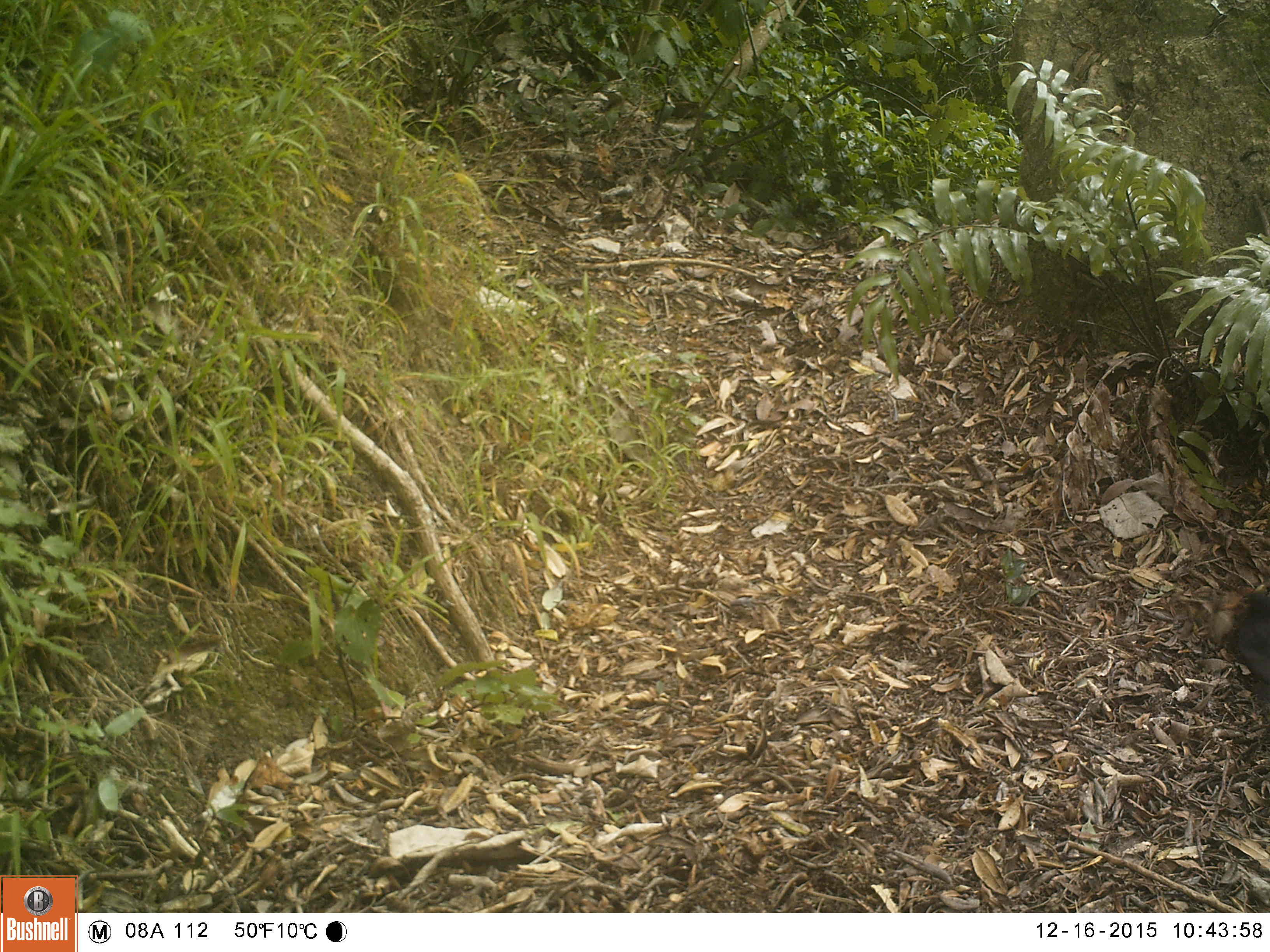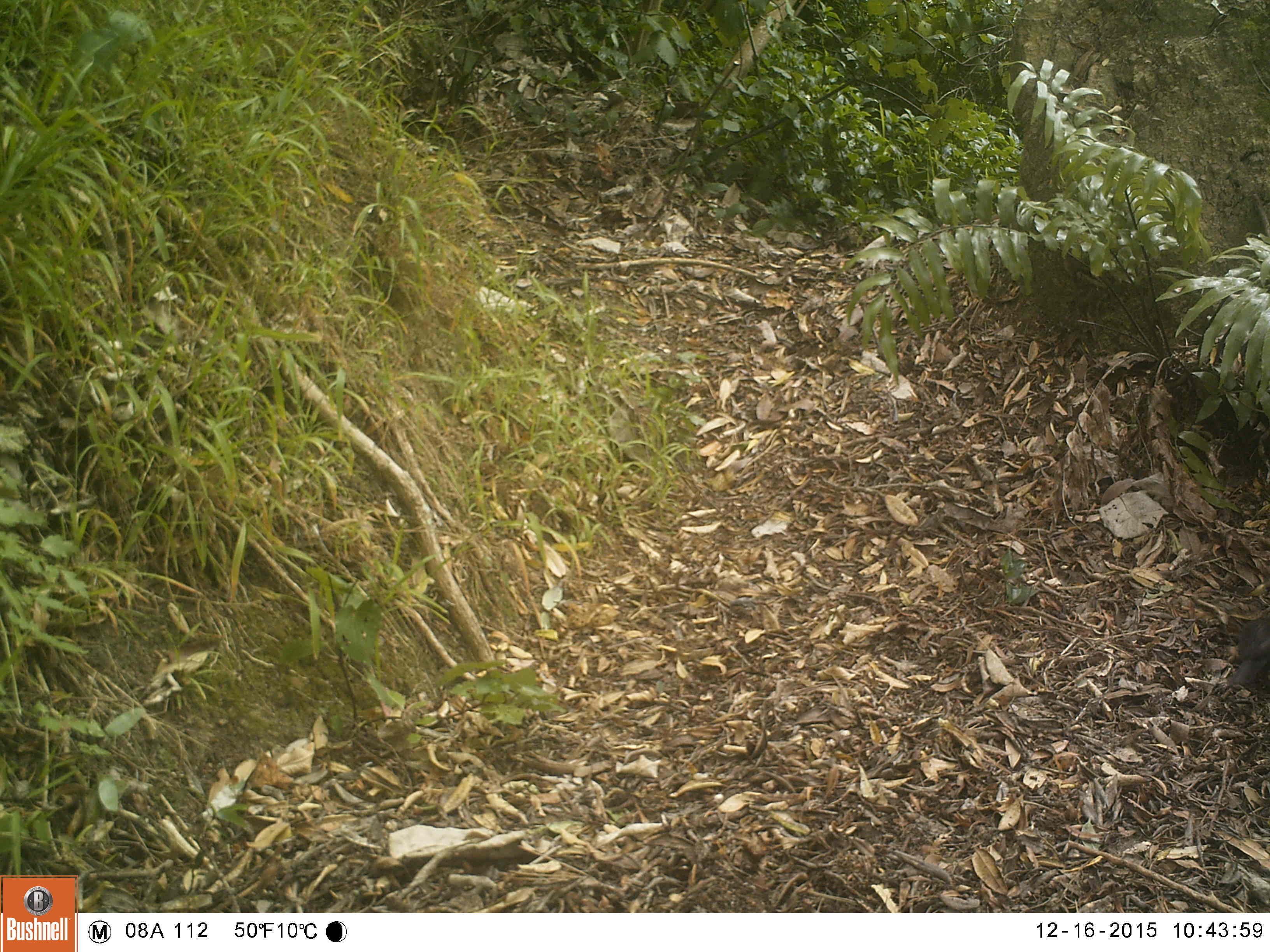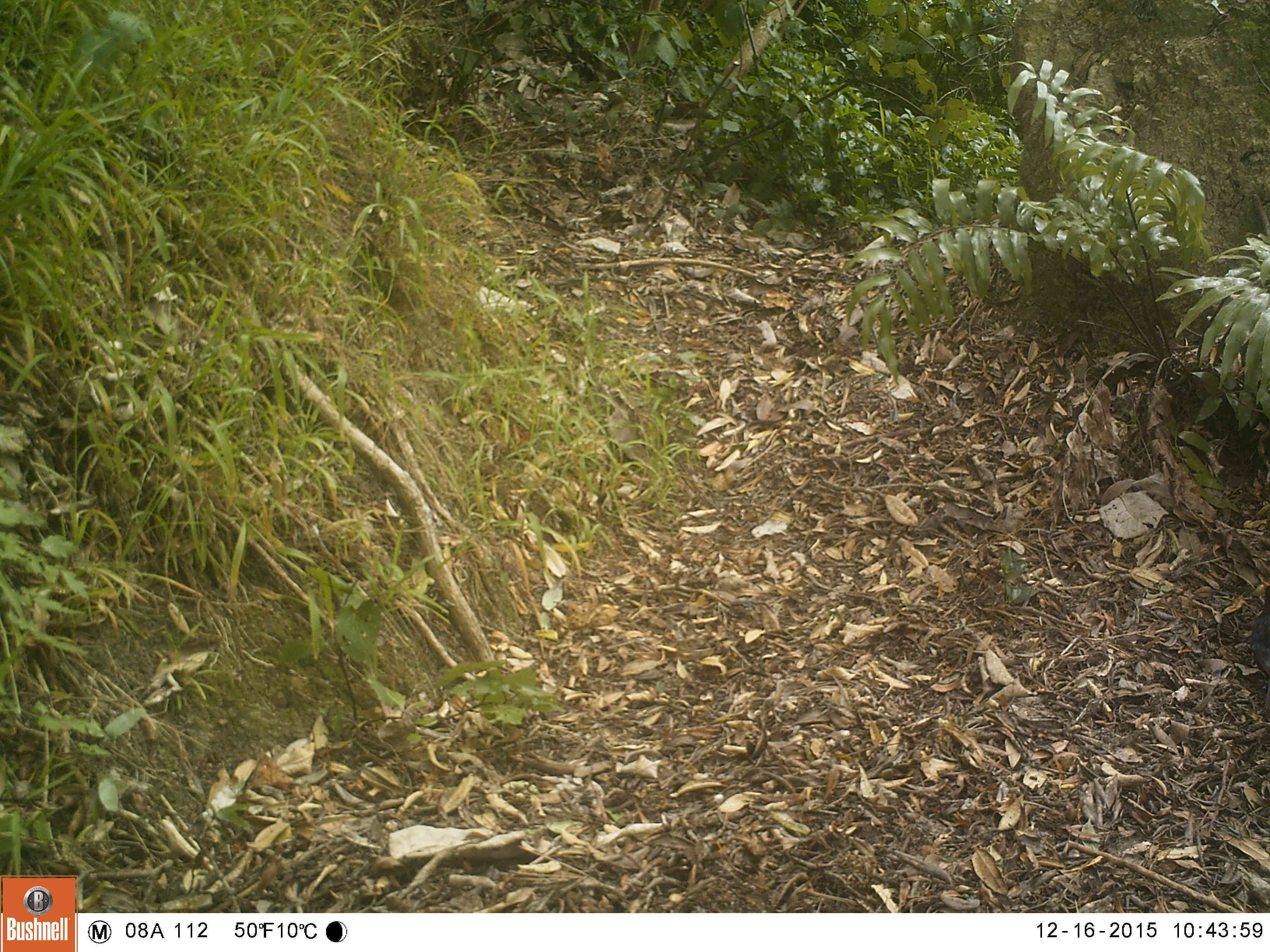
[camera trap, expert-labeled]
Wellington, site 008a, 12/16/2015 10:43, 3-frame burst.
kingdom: Animalia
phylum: Chordata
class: Aves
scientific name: Aves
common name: bird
Bird (Aves).